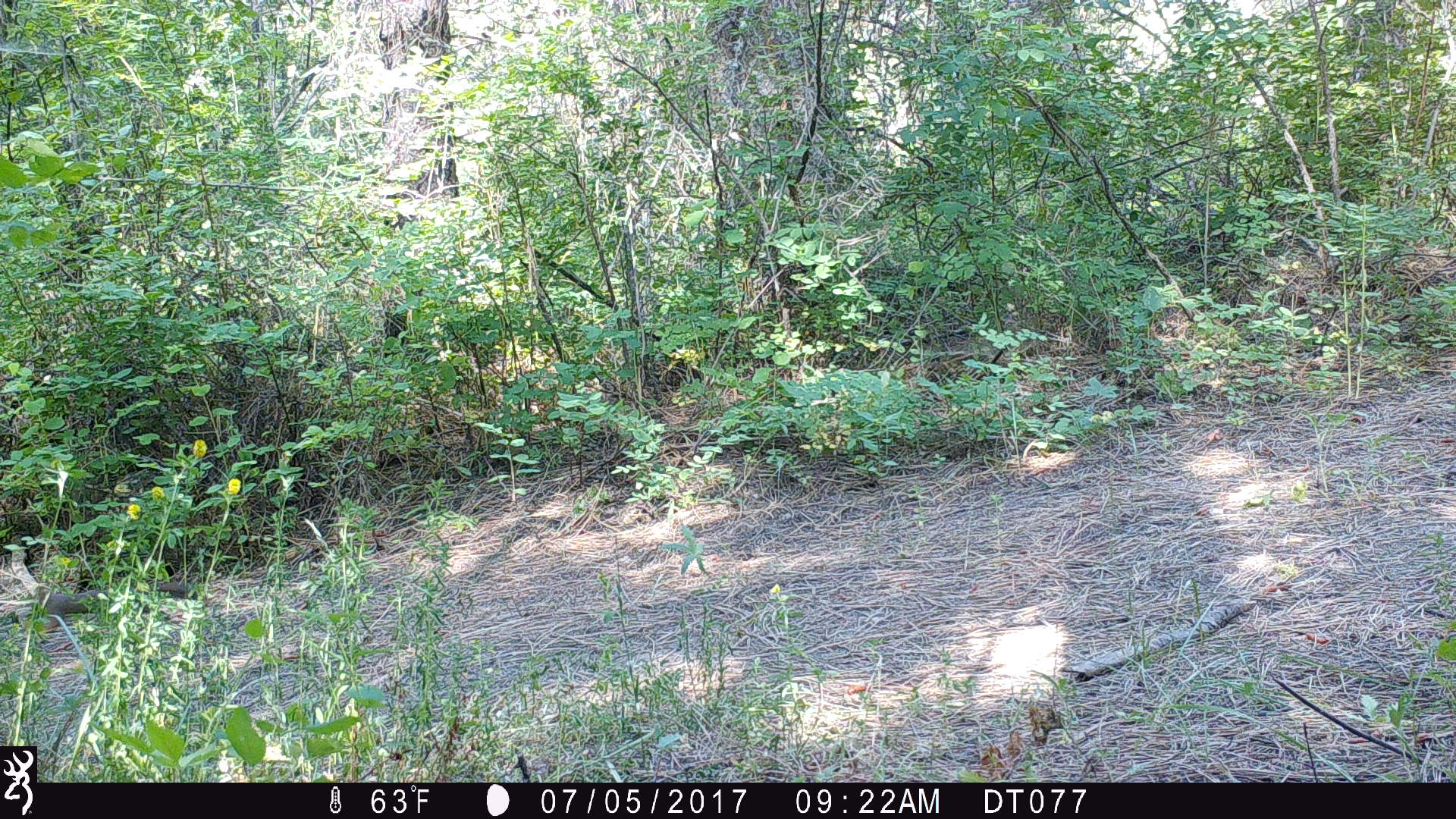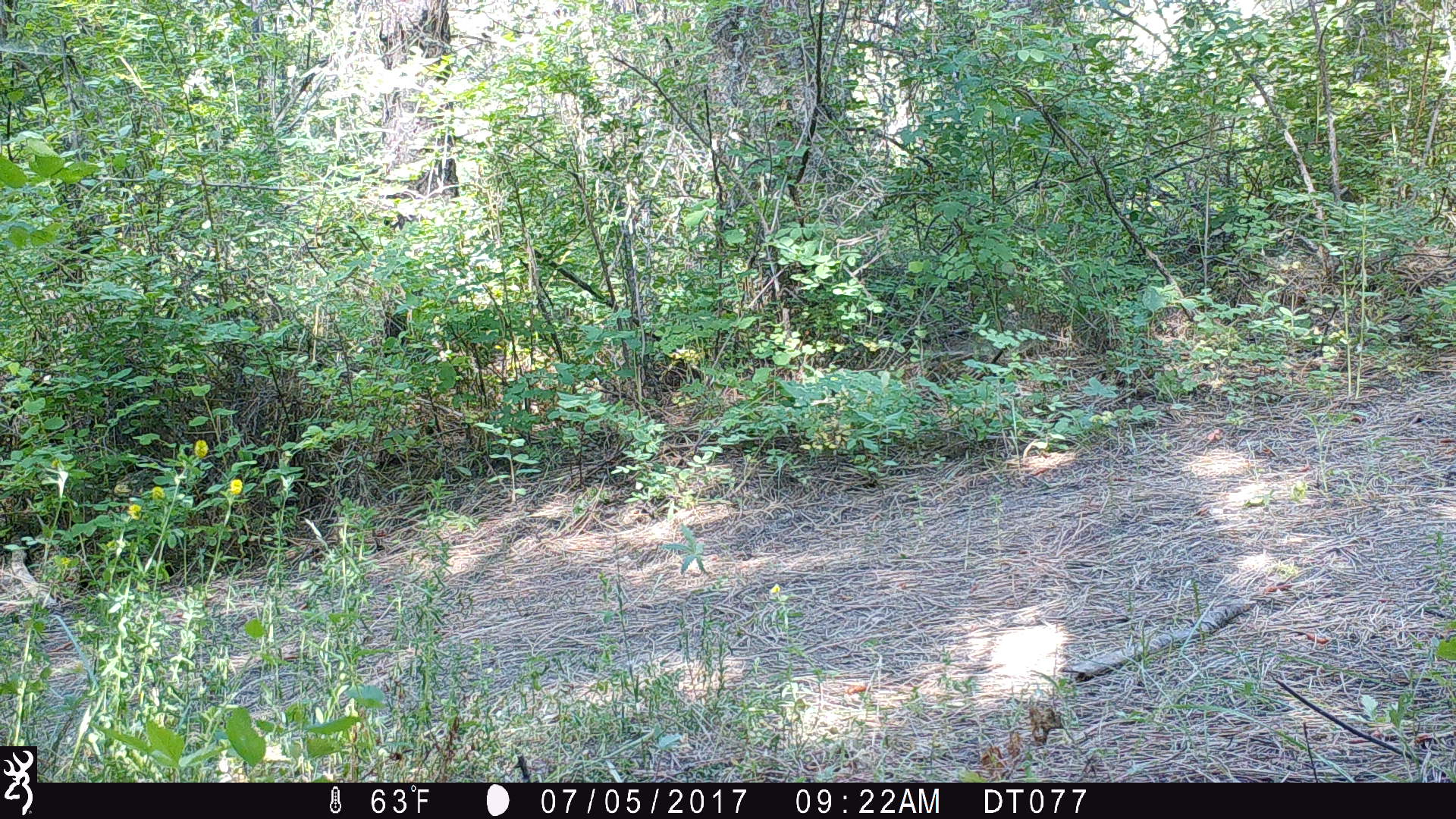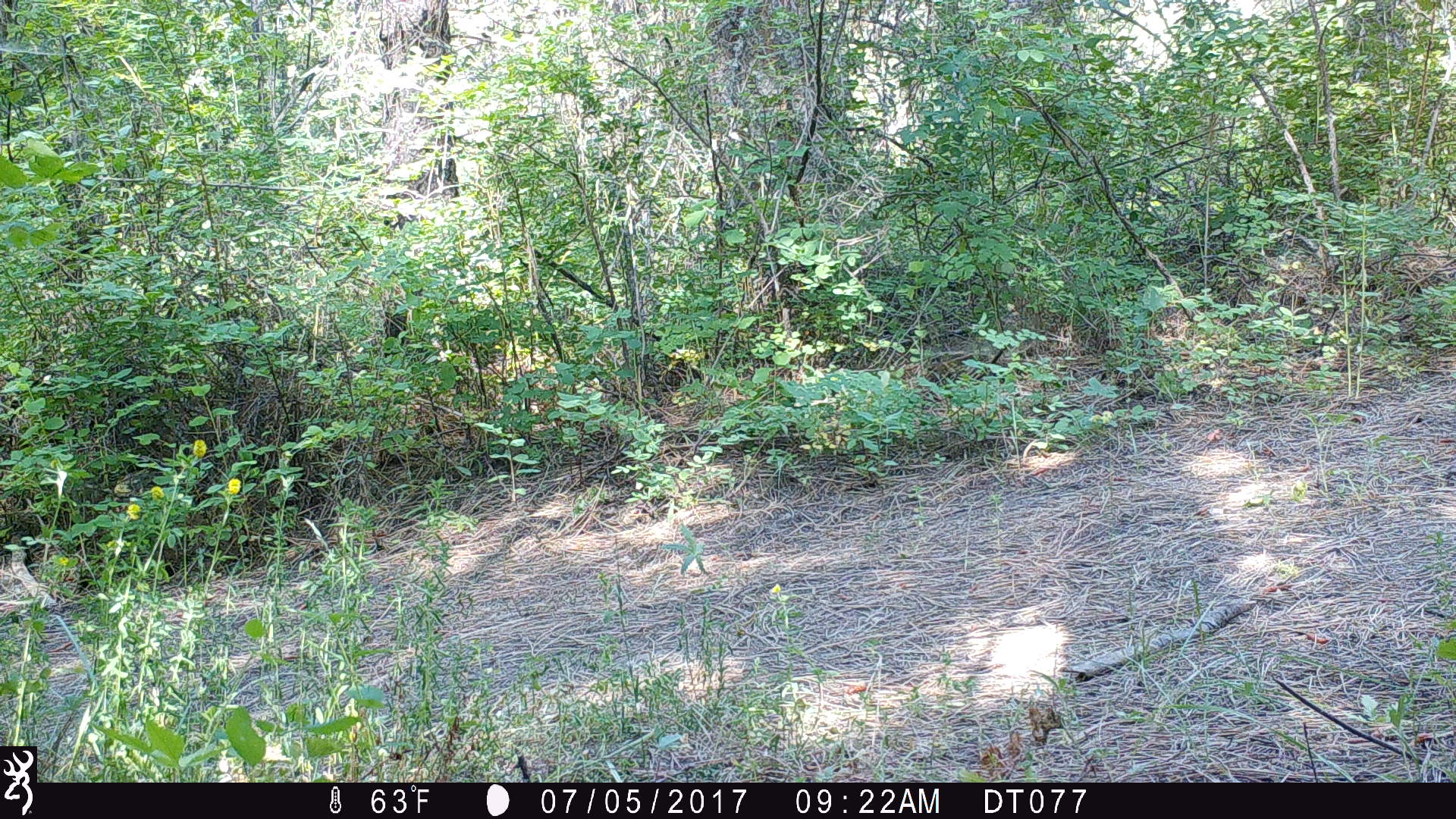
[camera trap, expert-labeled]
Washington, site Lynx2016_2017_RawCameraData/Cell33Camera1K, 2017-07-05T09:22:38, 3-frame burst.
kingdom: Animalia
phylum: Chordata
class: Mammalia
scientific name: Mammalia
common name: small mammal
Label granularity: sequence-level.